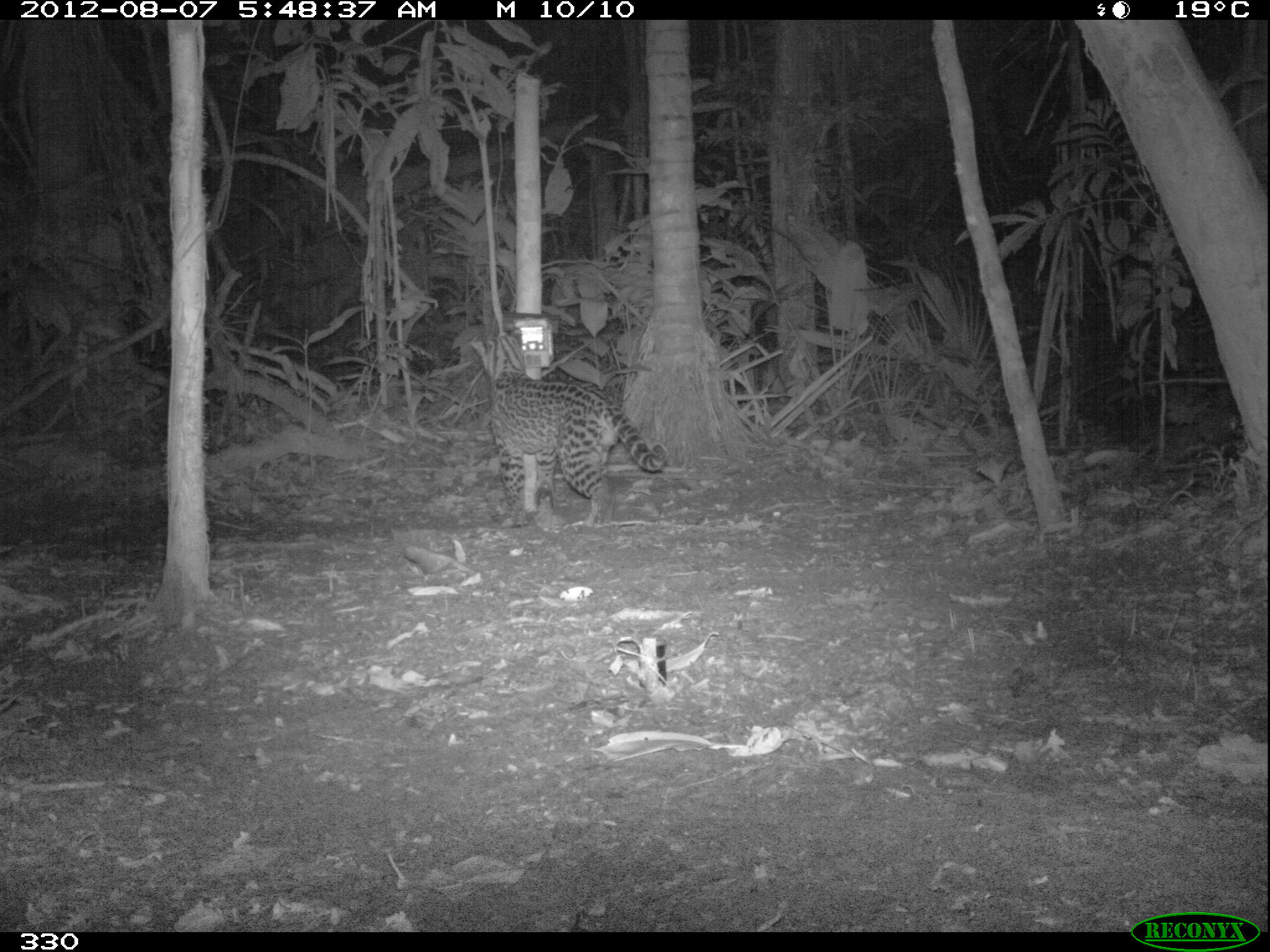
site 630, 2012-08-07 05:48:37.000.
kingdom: Animalia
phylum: Chordata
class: Mammalia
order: Carnivora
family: Felidae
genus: Leopardus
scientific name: Leopardus pardalis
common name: ocelot